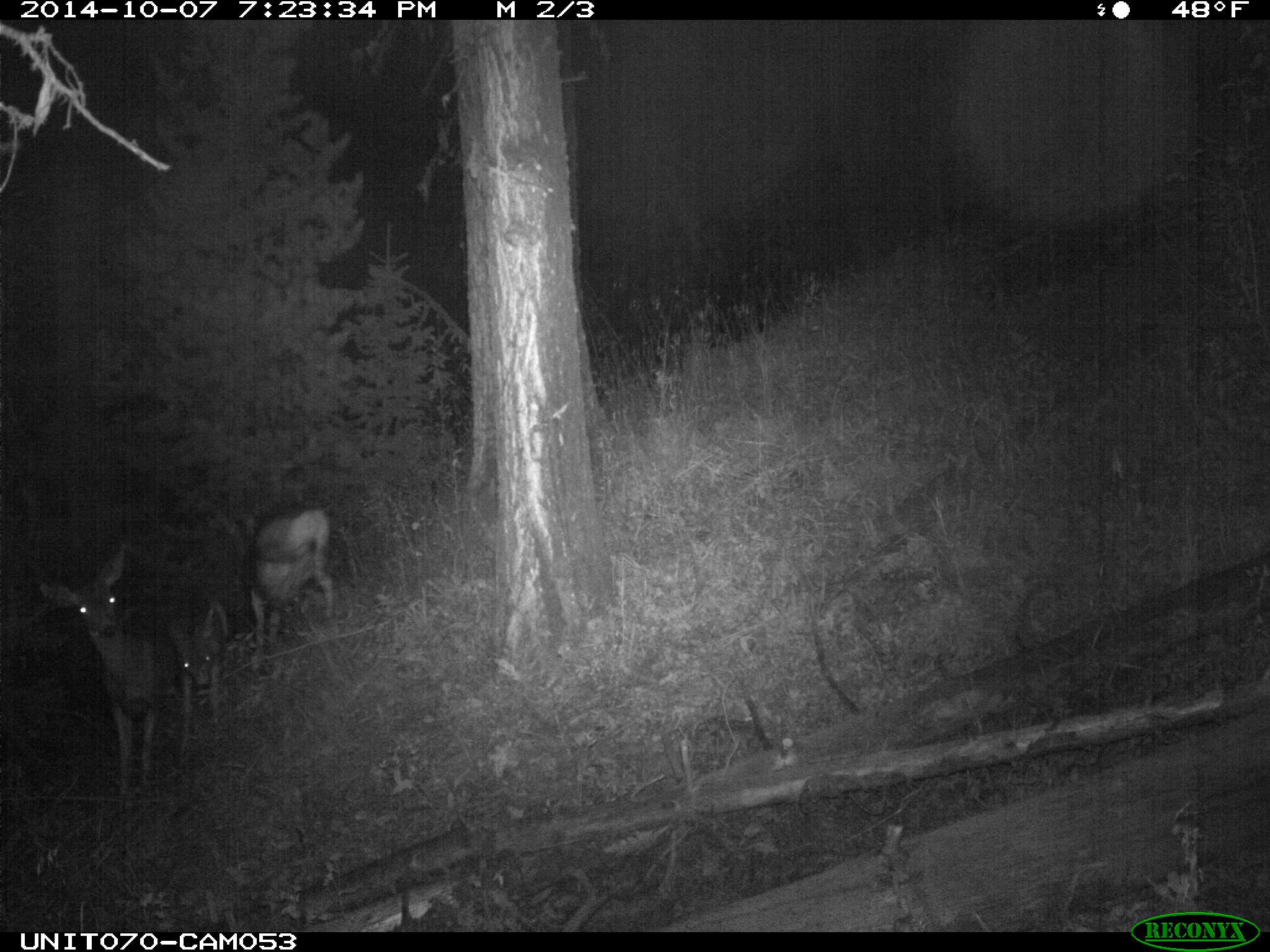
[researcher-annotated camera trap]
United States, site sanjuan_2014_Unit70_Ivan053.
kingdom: Animalia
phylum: Chordata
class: Mammalia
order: Artiodactyla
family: Cervidae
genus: Odocoileus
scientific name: Odocoileus hemionus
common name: mule deer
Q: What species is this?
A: Odocoileus hemionus (mule deer).